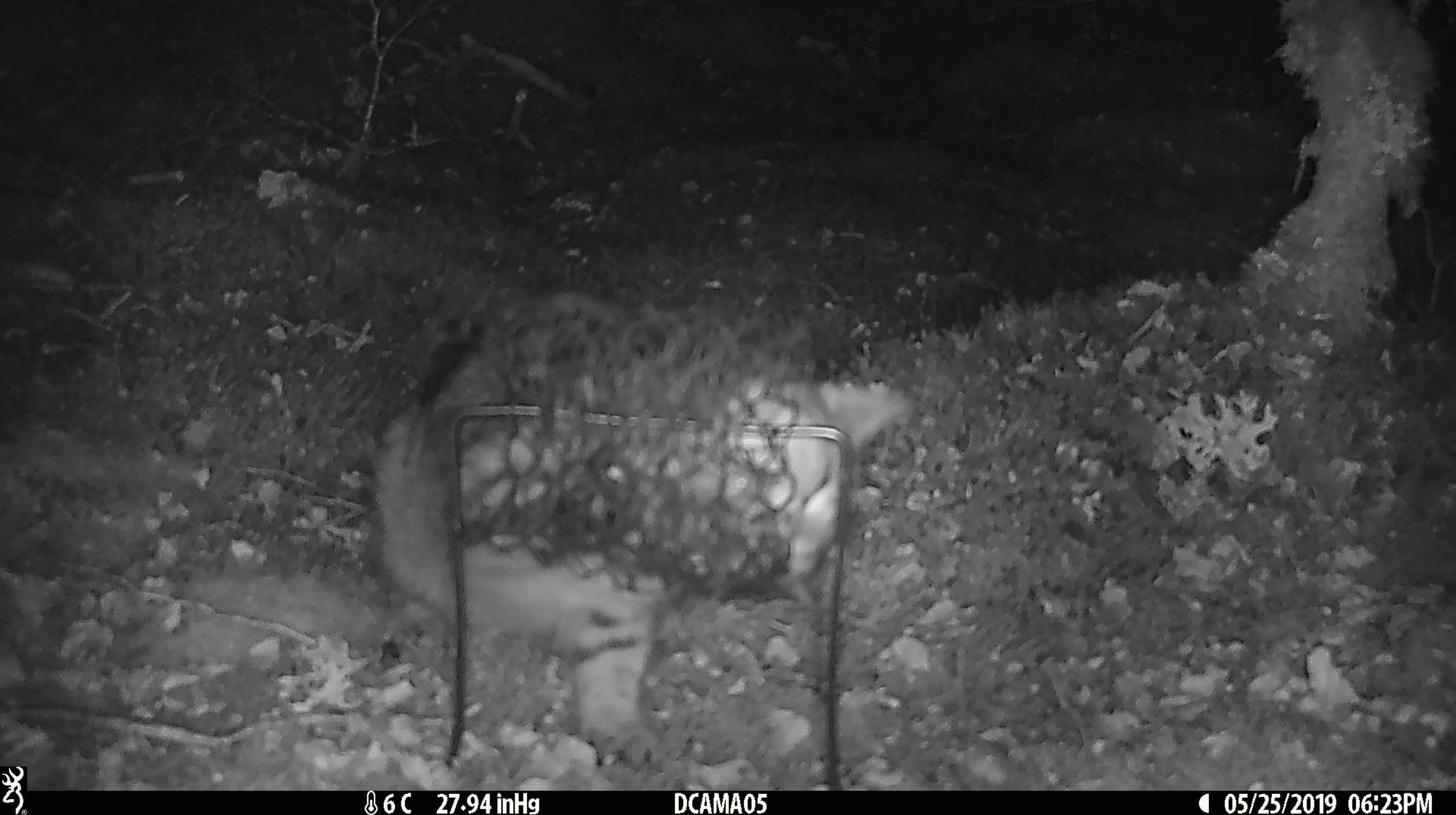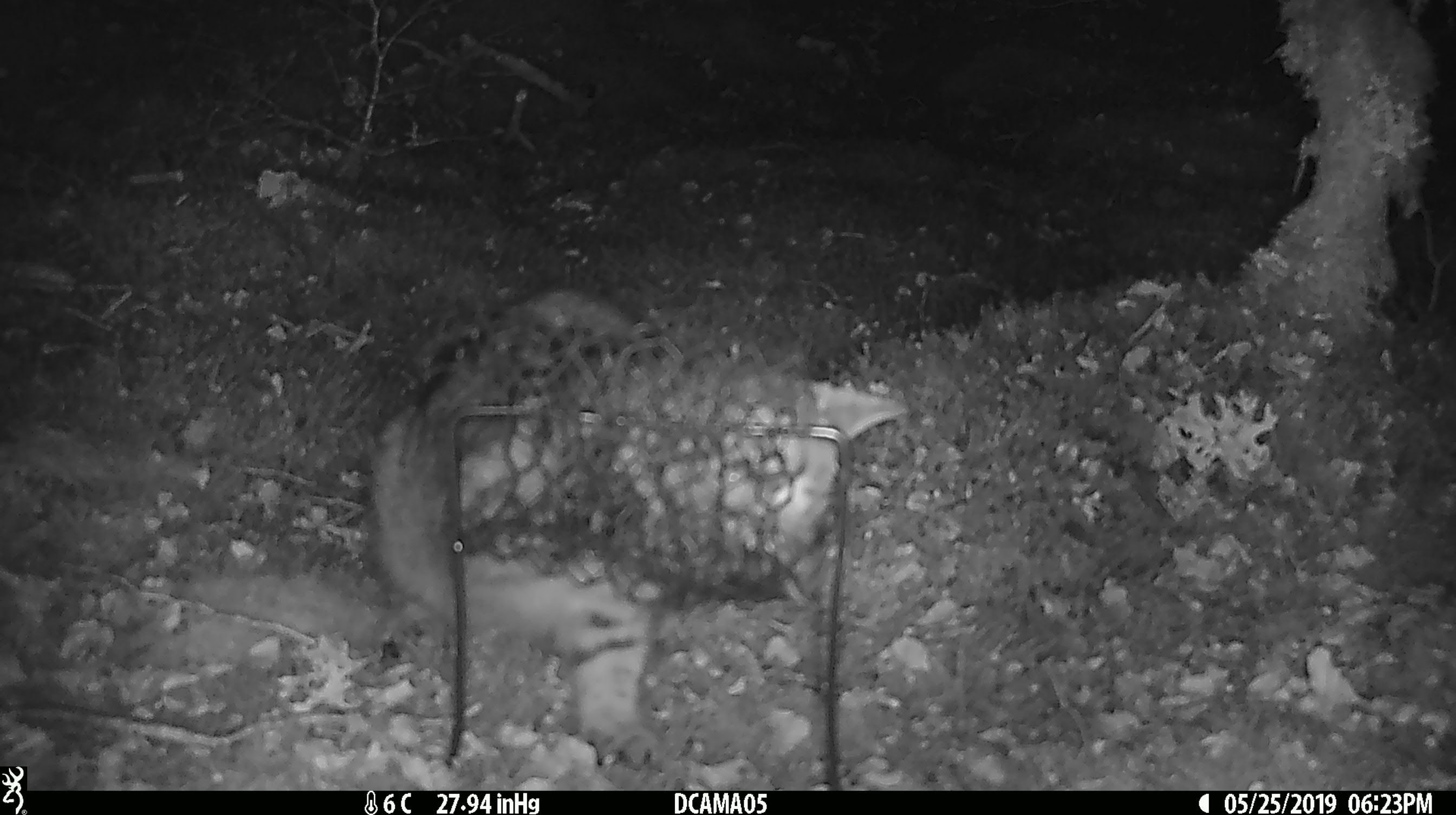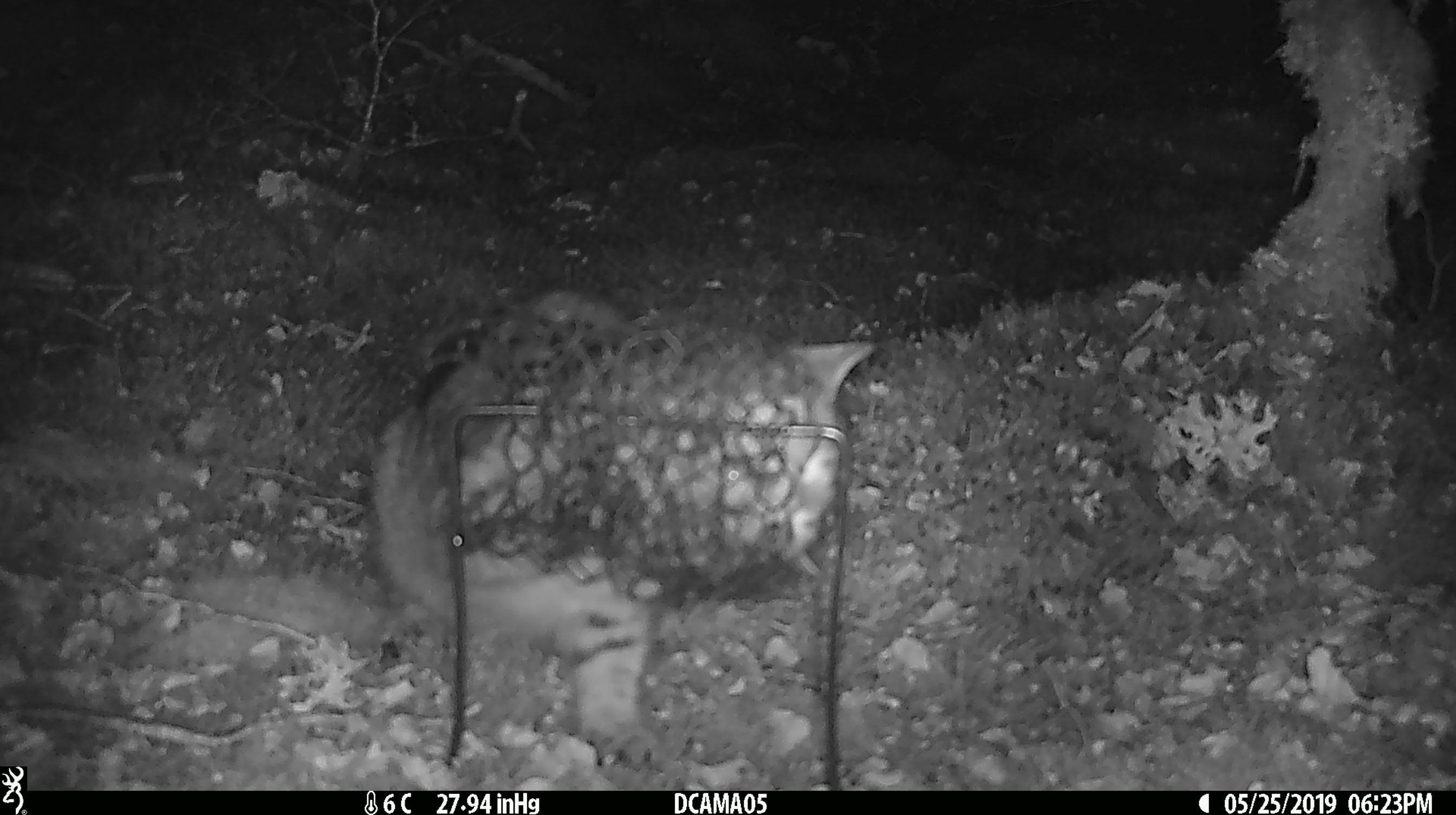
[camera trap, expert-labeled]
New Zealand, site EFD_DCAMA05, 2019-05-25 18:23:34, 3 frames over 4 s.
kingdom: Animalia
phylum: Chordata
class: Mammalia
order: Carnivora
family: Felidae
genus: Felis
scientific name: Felis catus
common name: domestic cat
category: cat